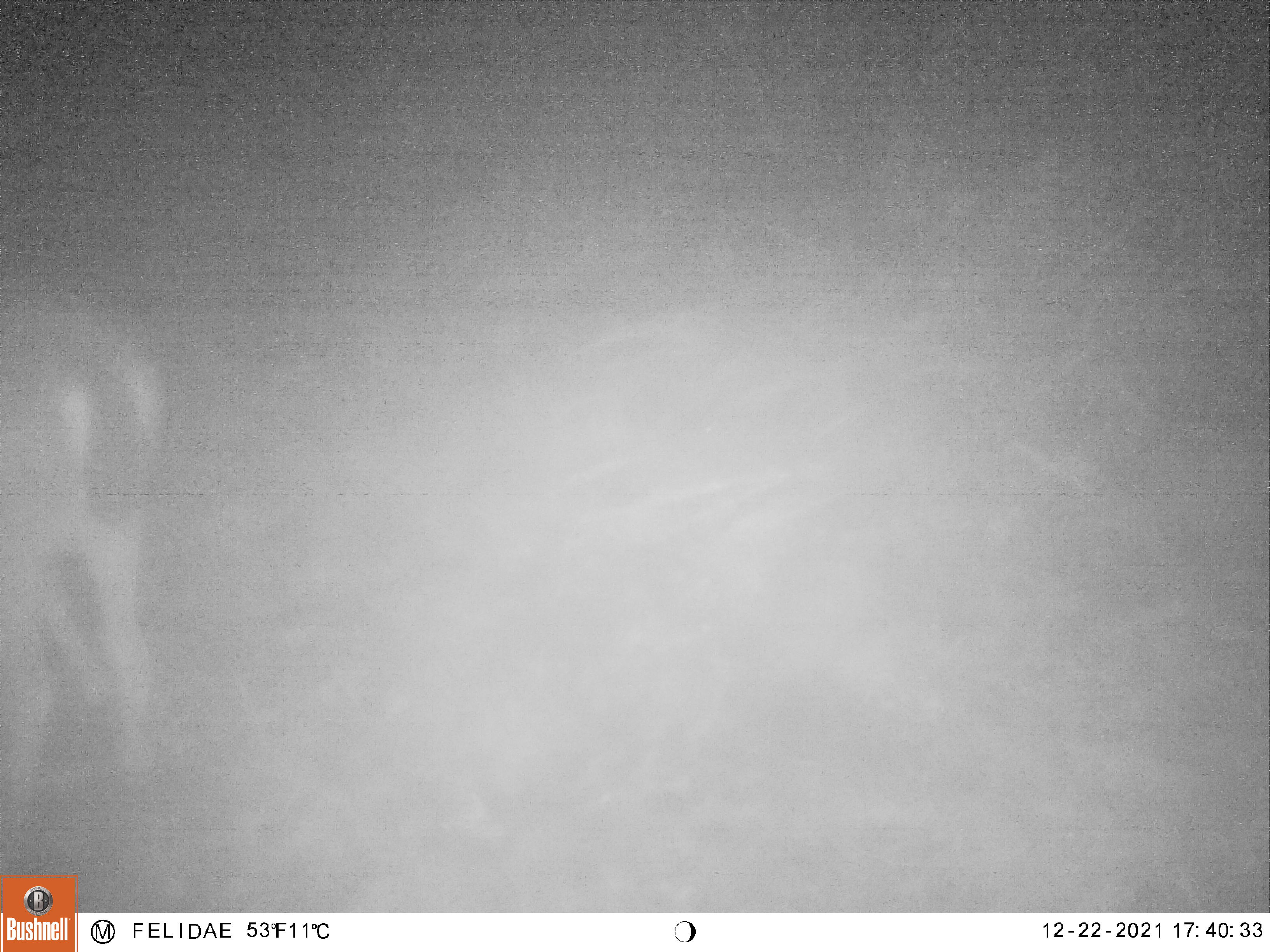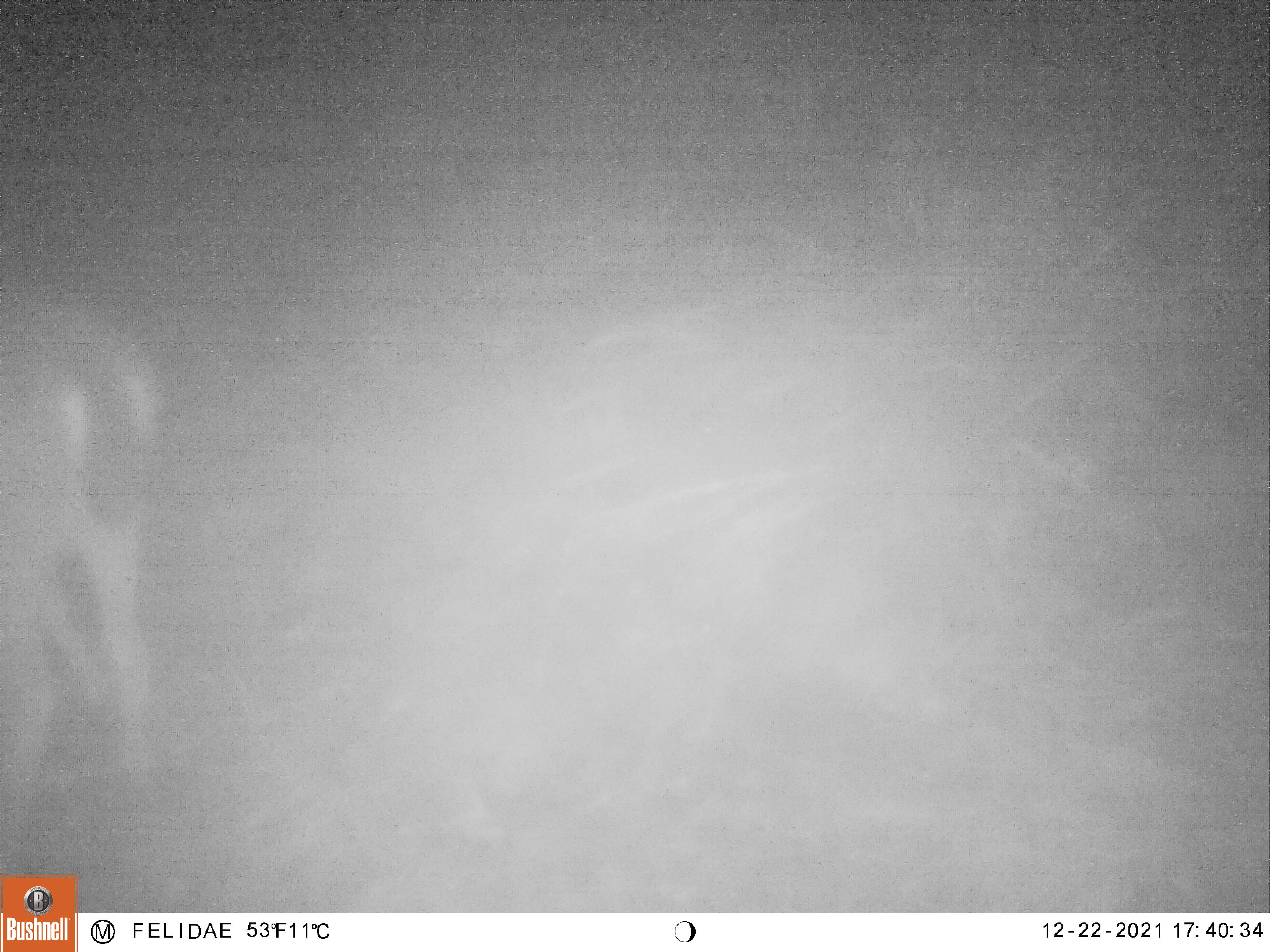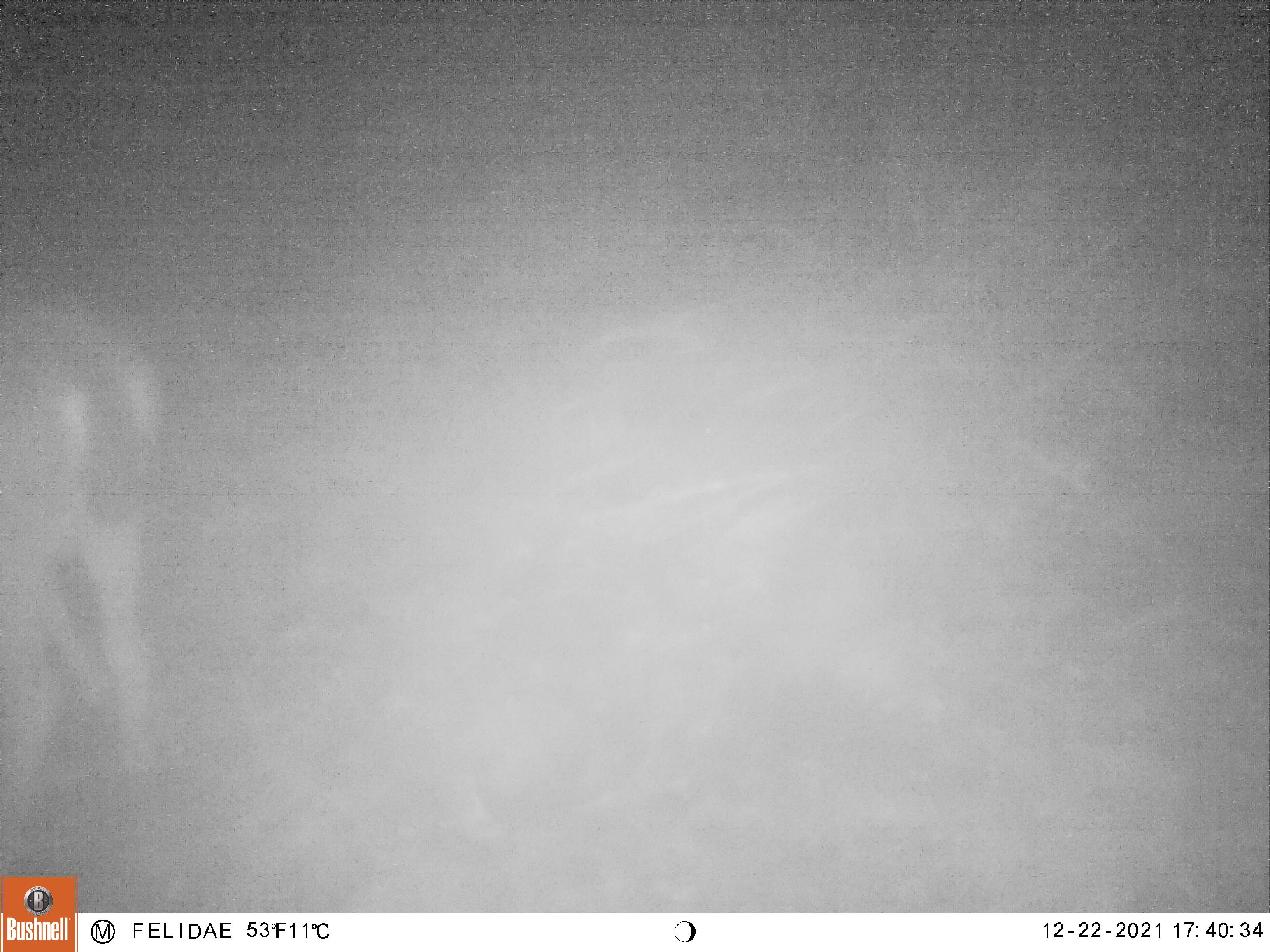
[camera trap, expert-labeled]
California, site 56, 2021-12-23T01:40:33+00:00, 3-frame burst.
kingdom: Animalia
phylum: Chordata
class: Mammalia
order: Artiodactyla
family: Cervidae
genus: Odocoileus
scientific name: Odocoileus hemionus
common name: mule deer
Mule deer (Odocoileus hemionus).